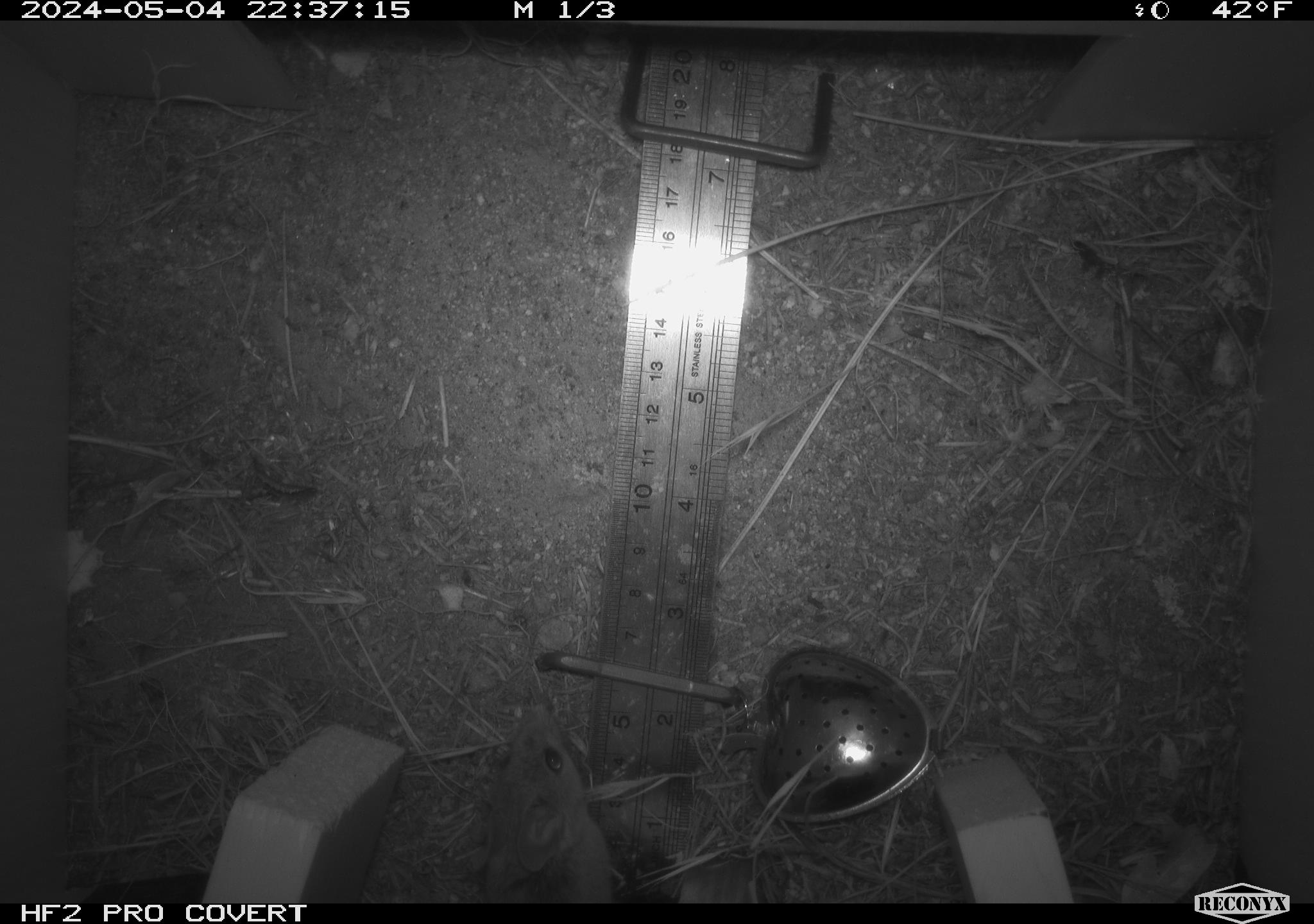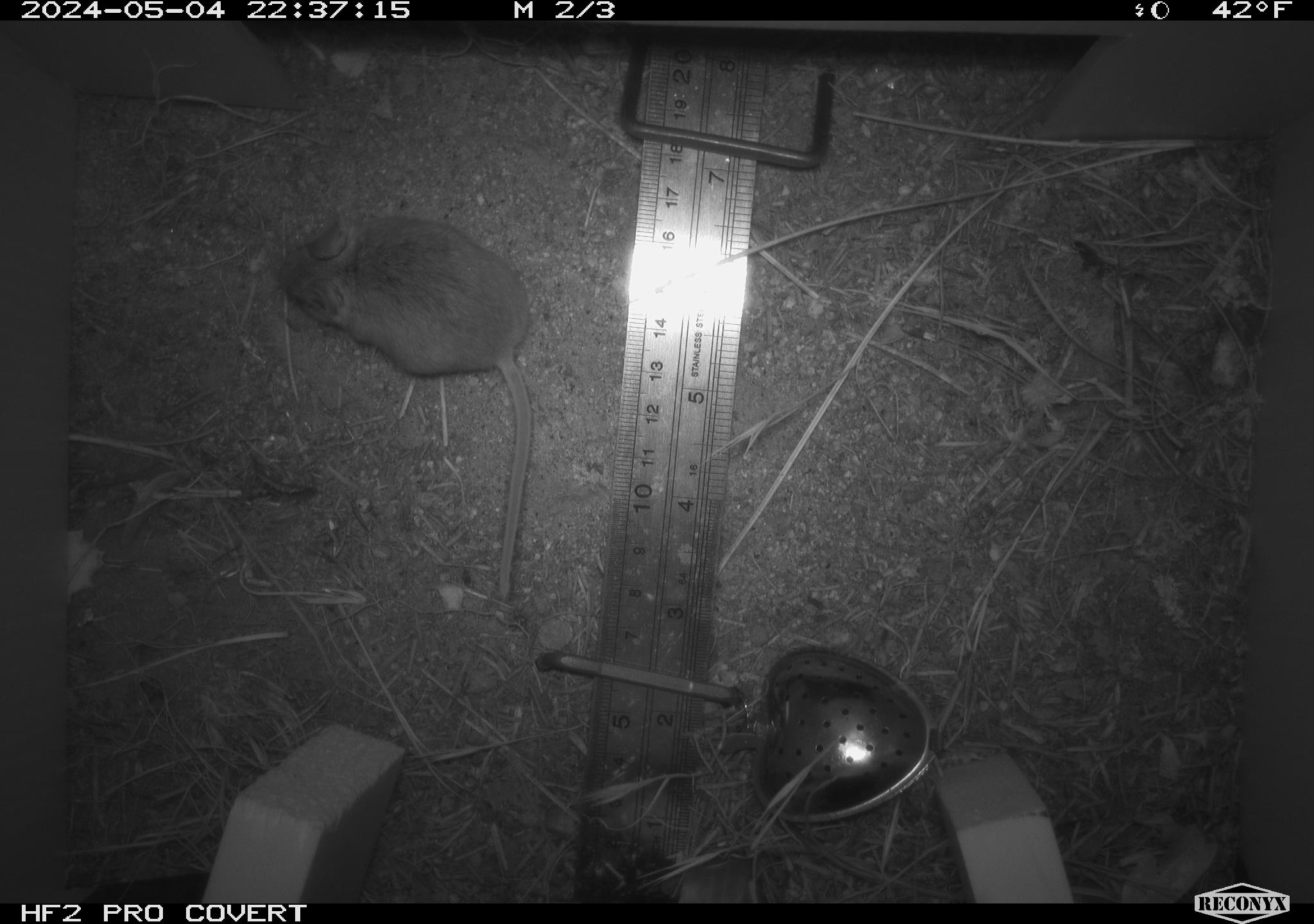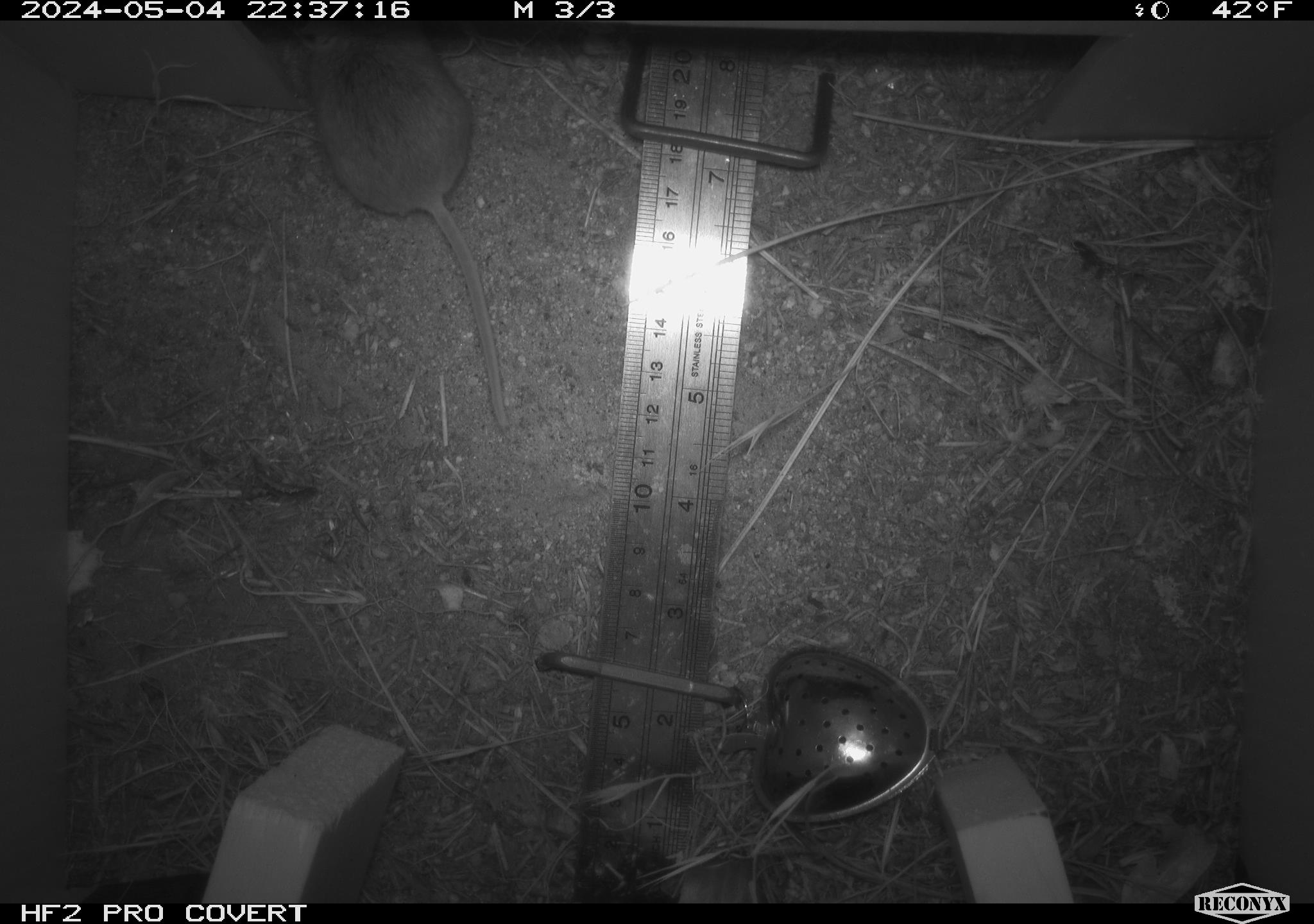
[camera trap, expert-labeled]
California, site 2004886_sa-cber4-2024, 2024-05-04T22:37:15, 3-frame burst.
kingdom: Animalia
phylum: Chordata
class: Mammalia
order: Rodentia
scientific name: Rodentia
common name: mouse species